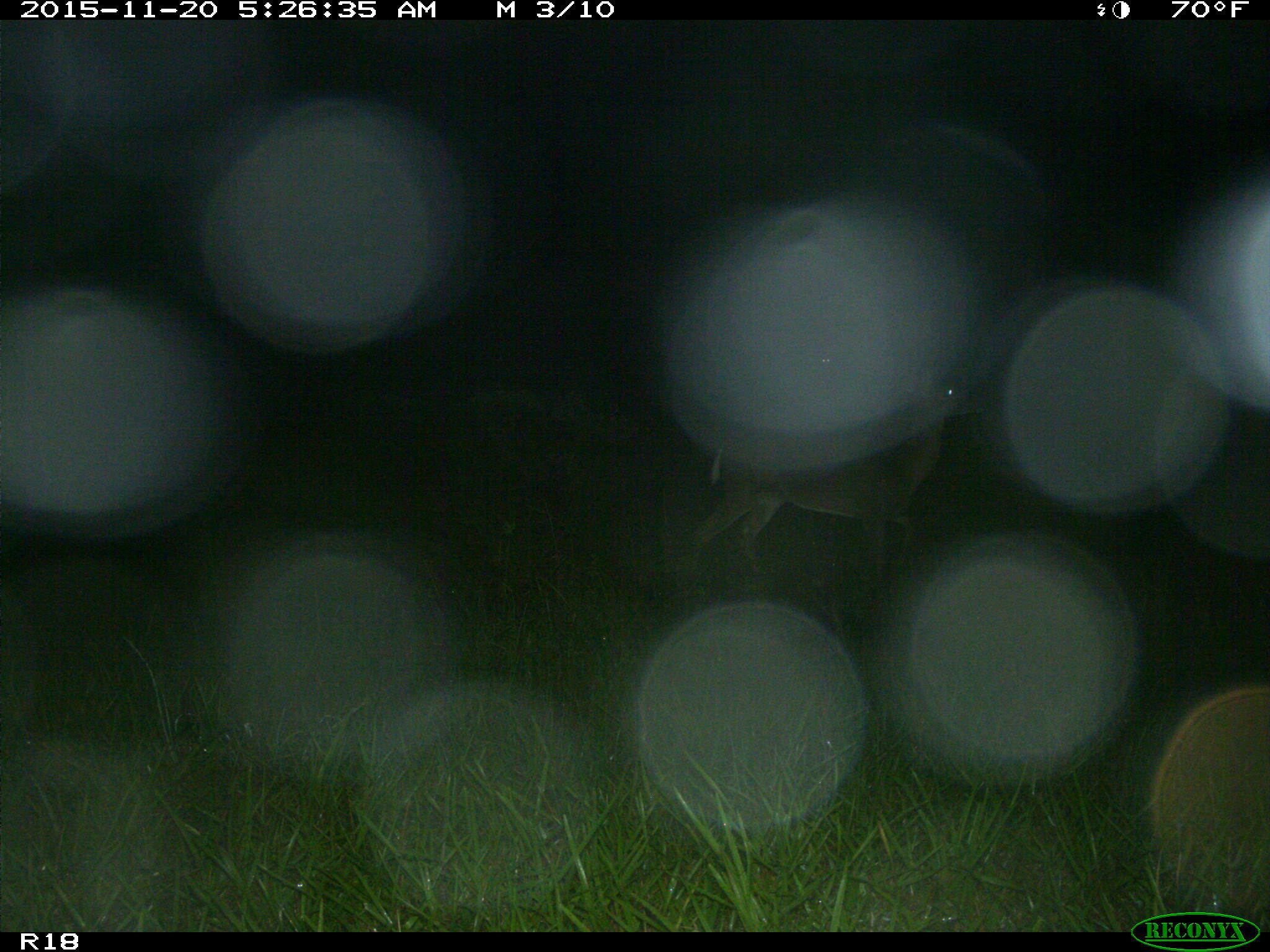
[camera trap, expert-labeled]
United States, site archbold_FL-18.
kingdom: Animalia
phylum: Chordata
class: Mammalia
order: Artiodactyla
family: Cervidae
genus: Odocoileus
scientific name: Odocoileus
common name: deer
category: unidentified deer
Unidentified deer (deer) (Odocoileus).